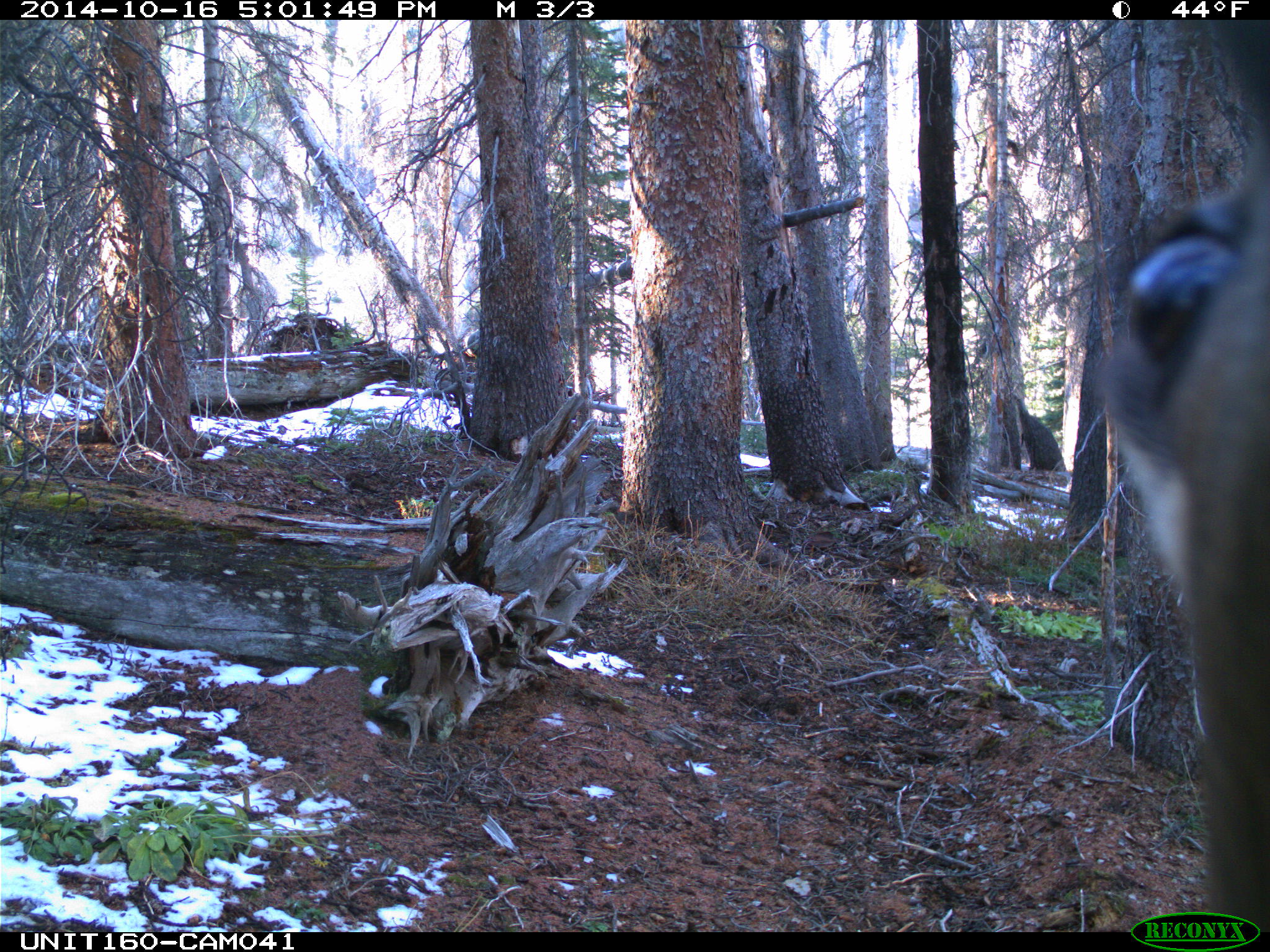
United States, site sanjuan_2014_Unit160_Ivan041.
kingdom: Animalia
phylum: Chordata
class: Mammalia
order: Artiodactyla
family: Cervidae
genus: Cervus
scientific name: Cervus elaphus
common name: red deer